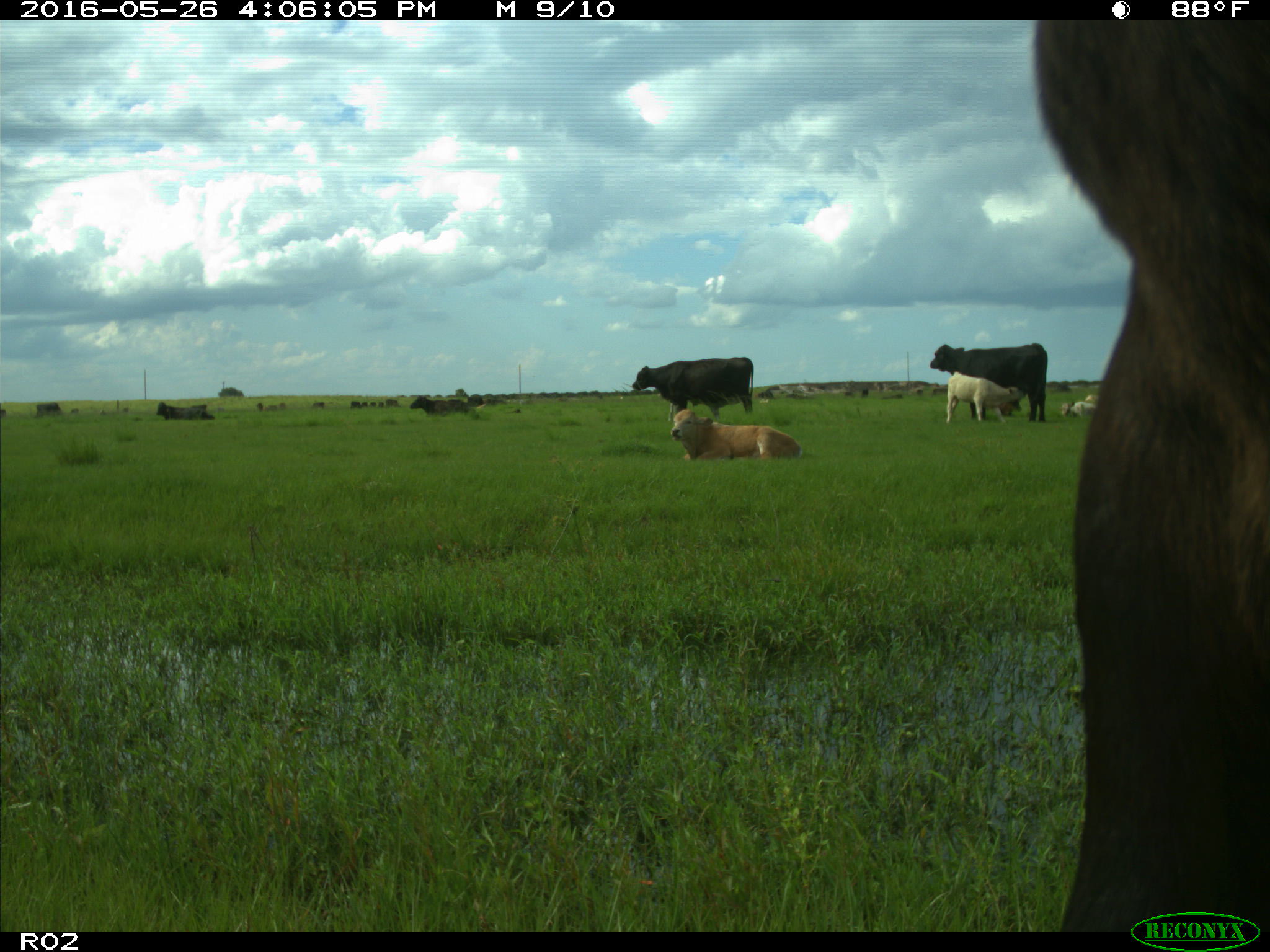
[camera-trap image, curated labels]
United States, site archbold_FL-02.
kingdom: Animalia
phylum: Chordata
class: Mammalia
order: Artiodactyla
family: Bovidae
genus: Bos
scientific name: Bos taurus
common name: domestic cow